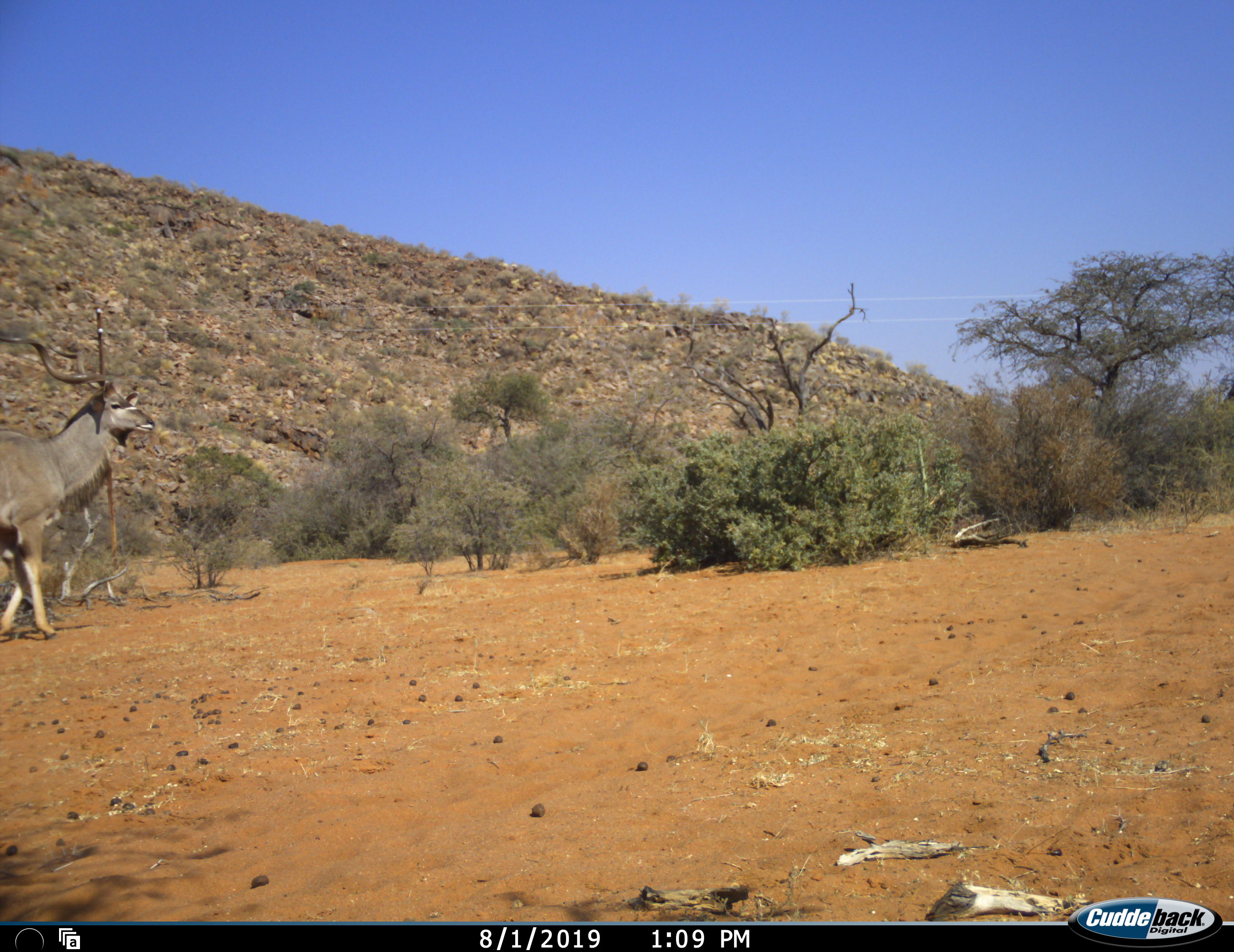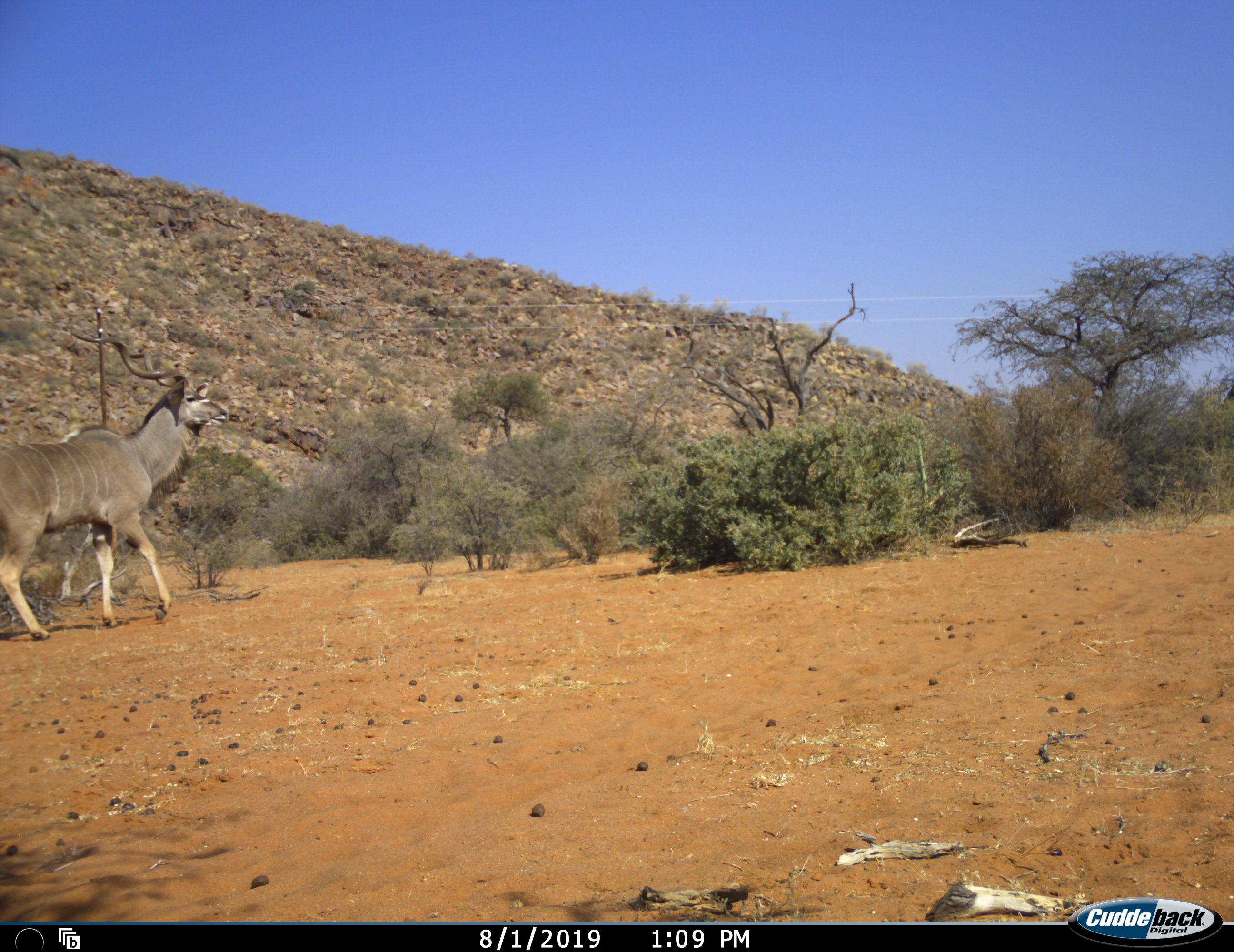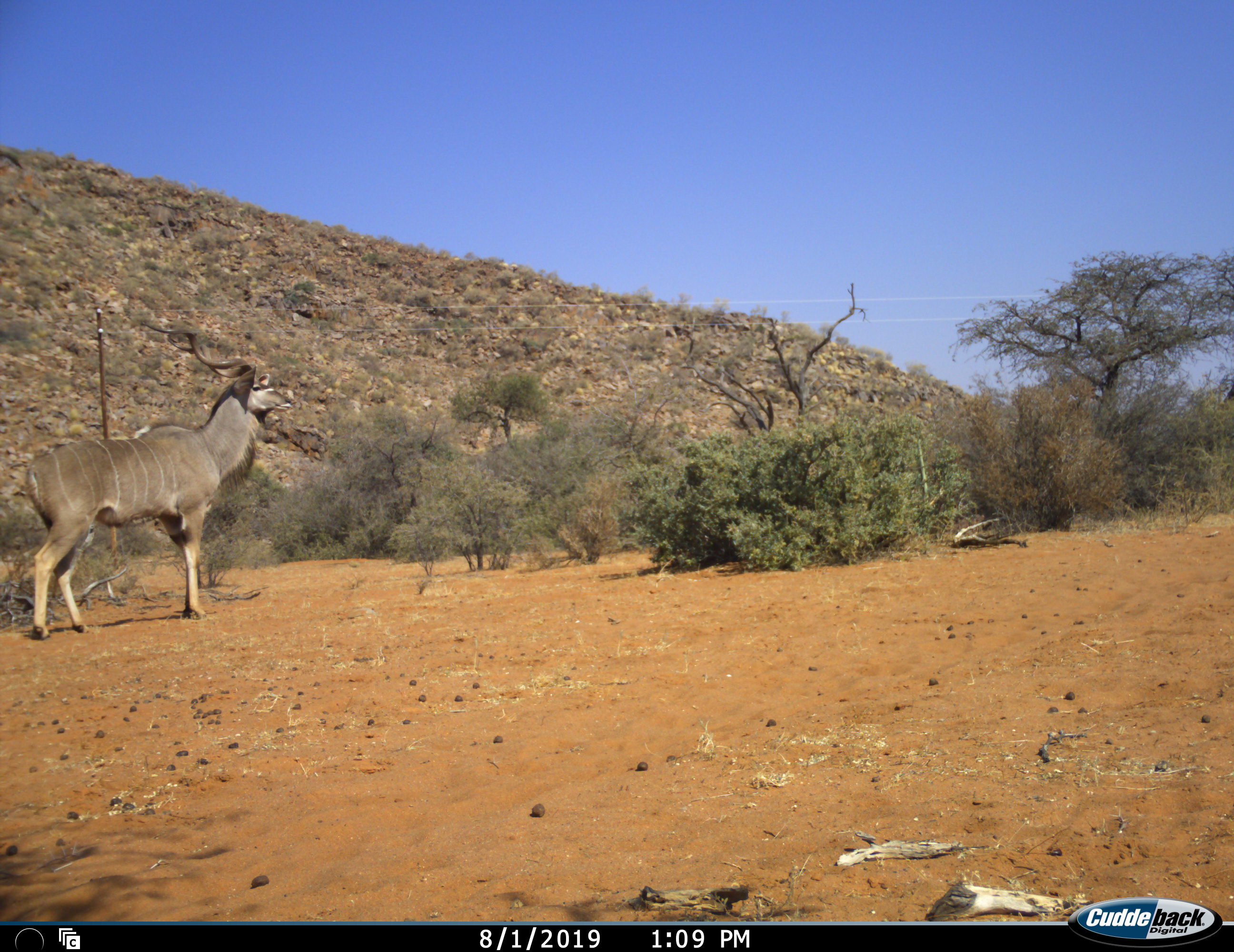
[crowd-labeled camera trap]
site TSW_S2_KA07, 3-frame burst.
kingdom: Animalia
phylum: Chordata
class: Mammalia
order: Artiodactyla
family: Bovidae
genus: Tragelaphus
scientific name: Tragelaphus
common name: kudu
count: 1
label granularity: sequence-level